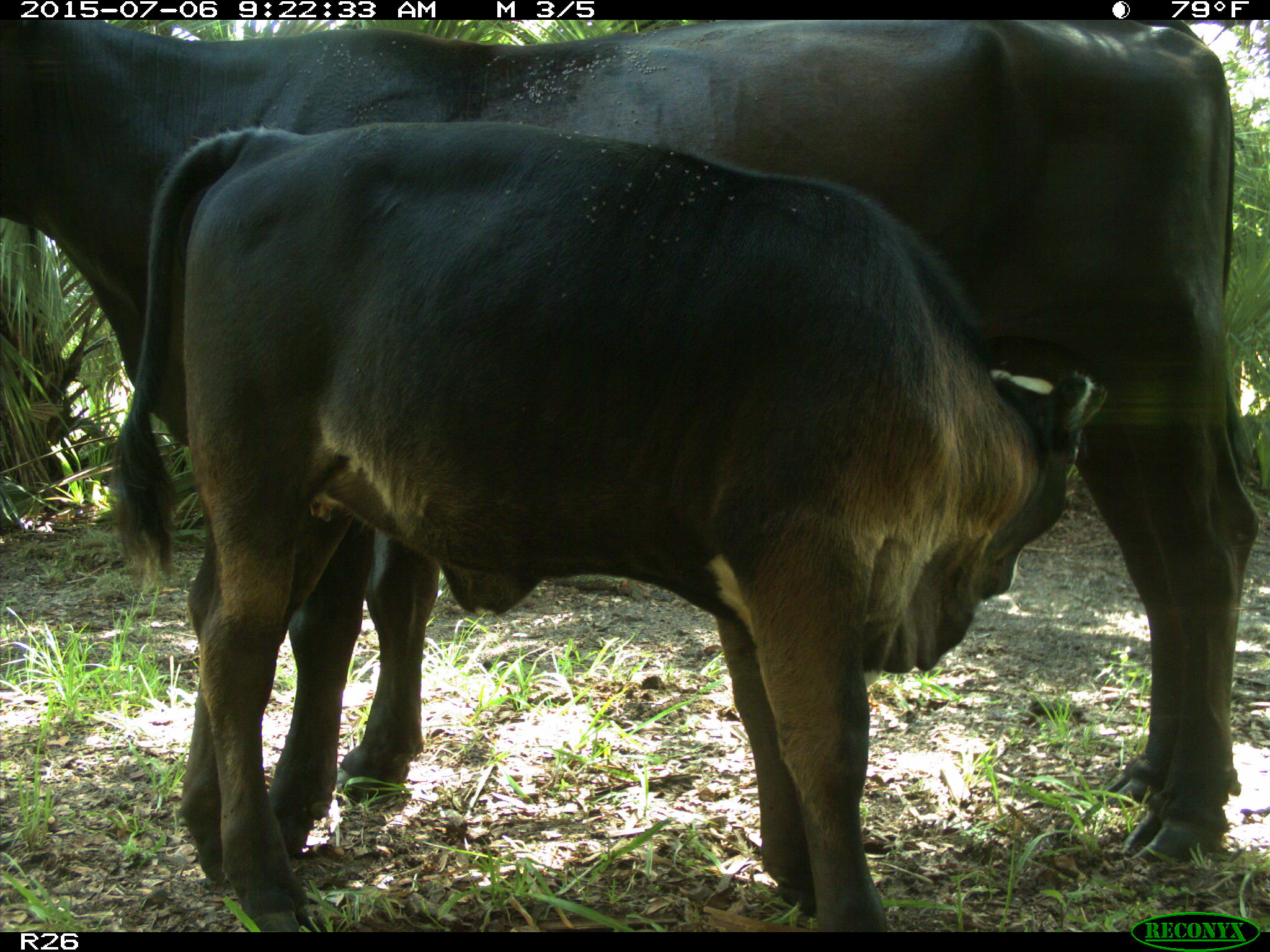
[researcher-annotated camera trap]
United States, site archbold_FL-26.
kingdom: Animalia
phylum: Chordata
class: Mammalia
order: Artiodactyla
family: Bovidae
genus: Bos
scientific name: Bos taurus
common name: domestic cow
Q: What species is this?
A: Bos taurus (domestic cow).